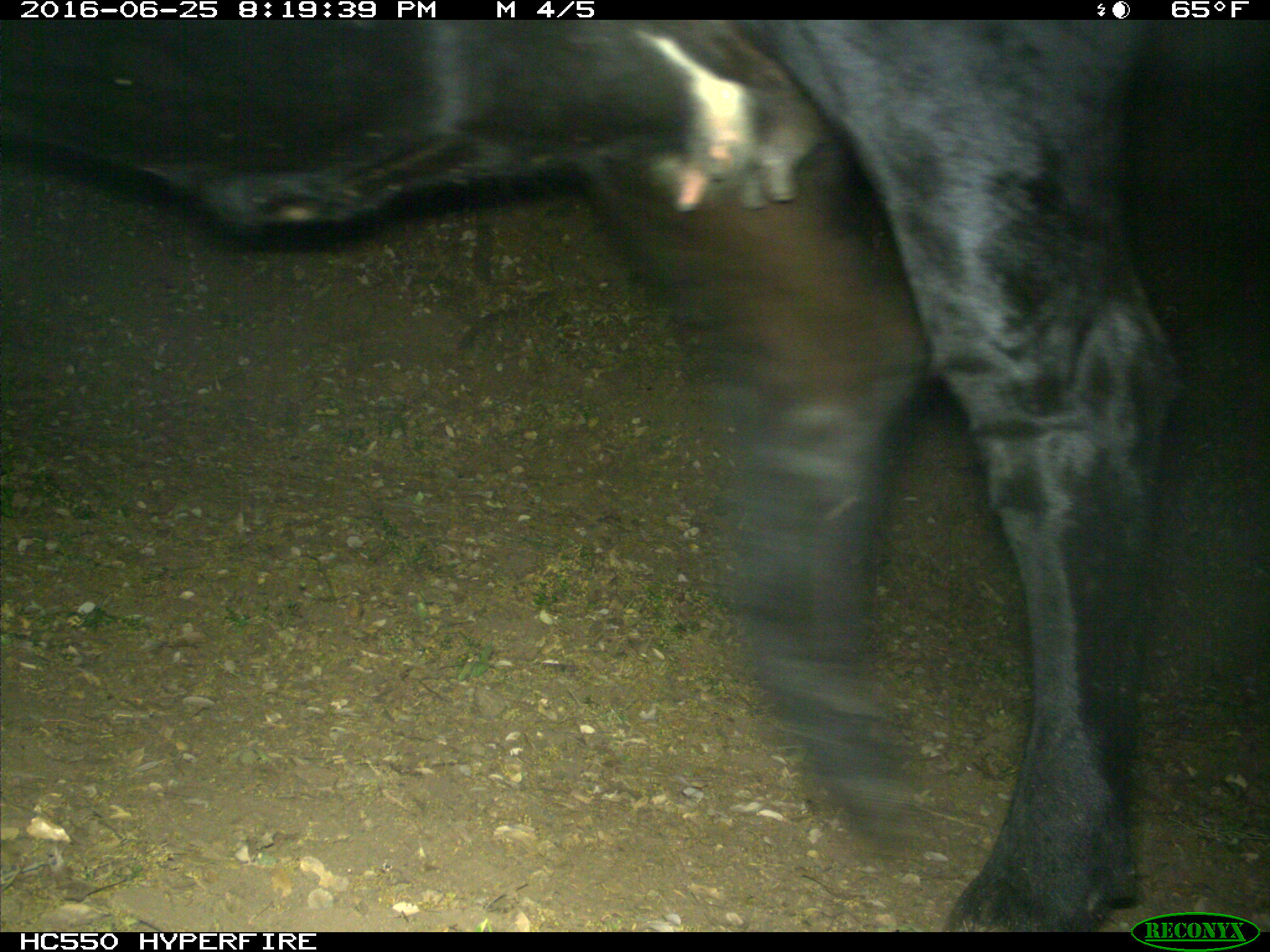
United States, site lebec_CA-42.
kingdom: Animalia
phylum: Chordata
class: Mammalia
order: Artiodactyla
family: Bovidae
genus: Bos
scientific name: Bos taurus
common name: domestic cow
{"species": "Bos taurus (domestic cow)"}